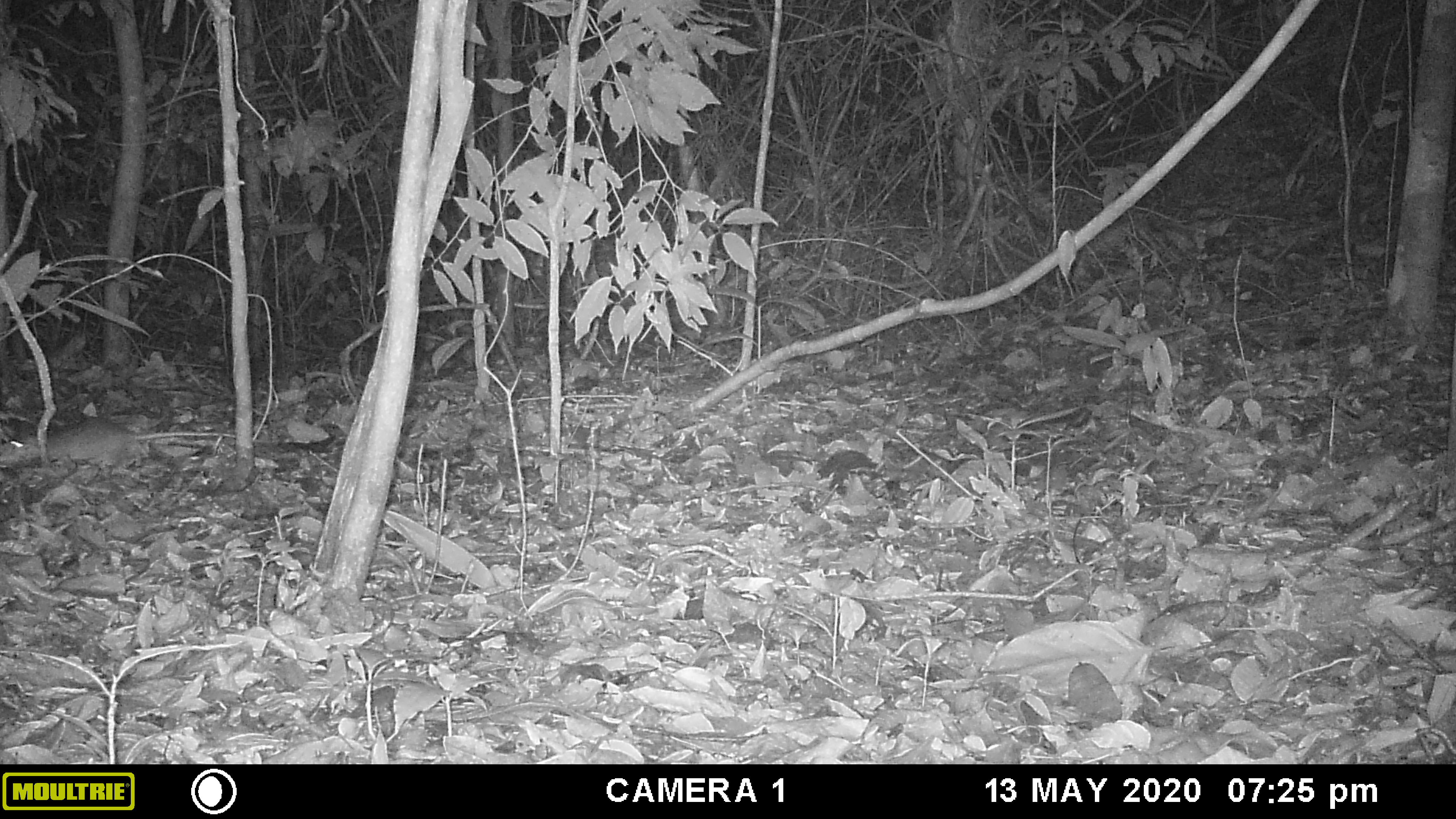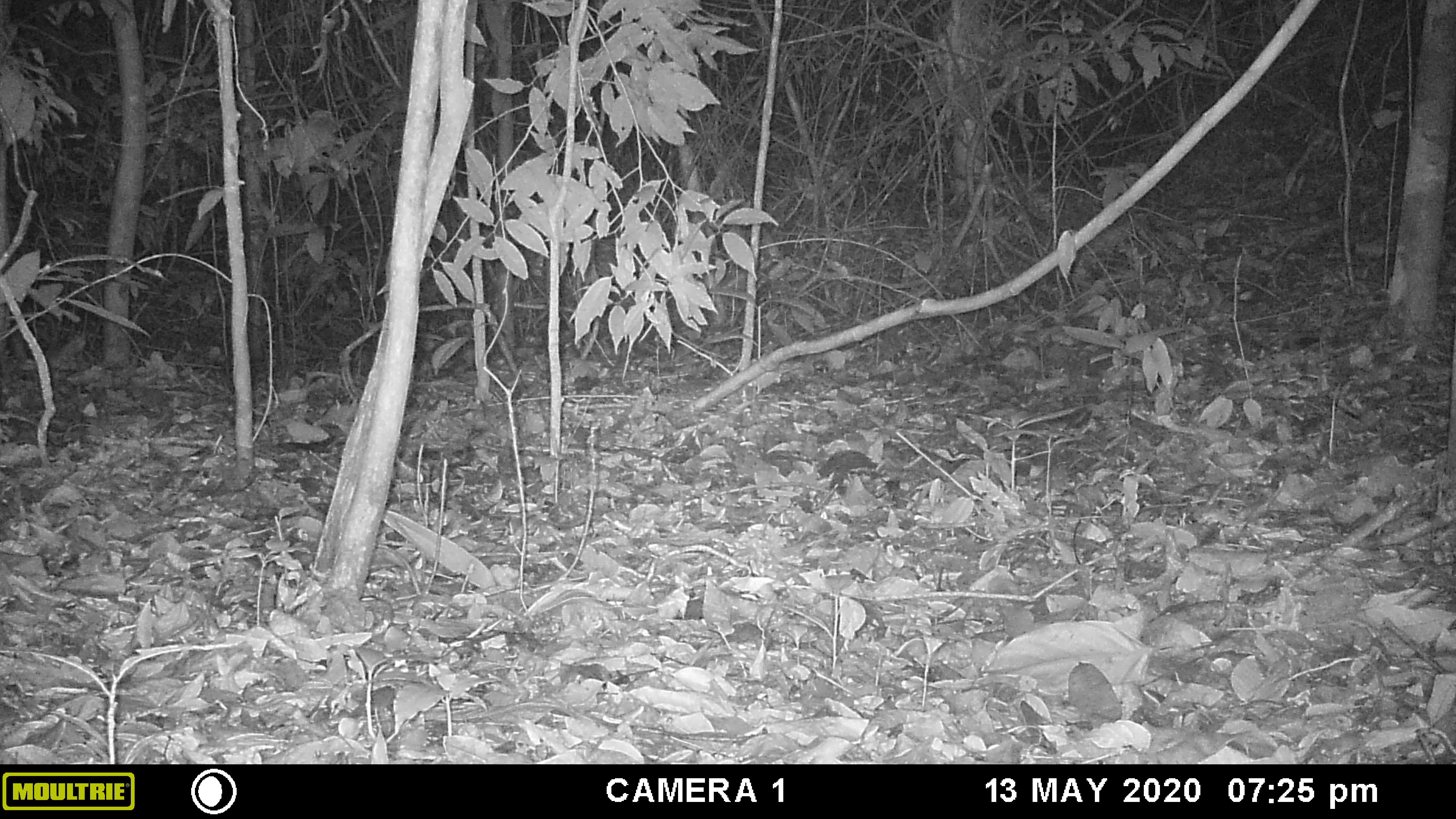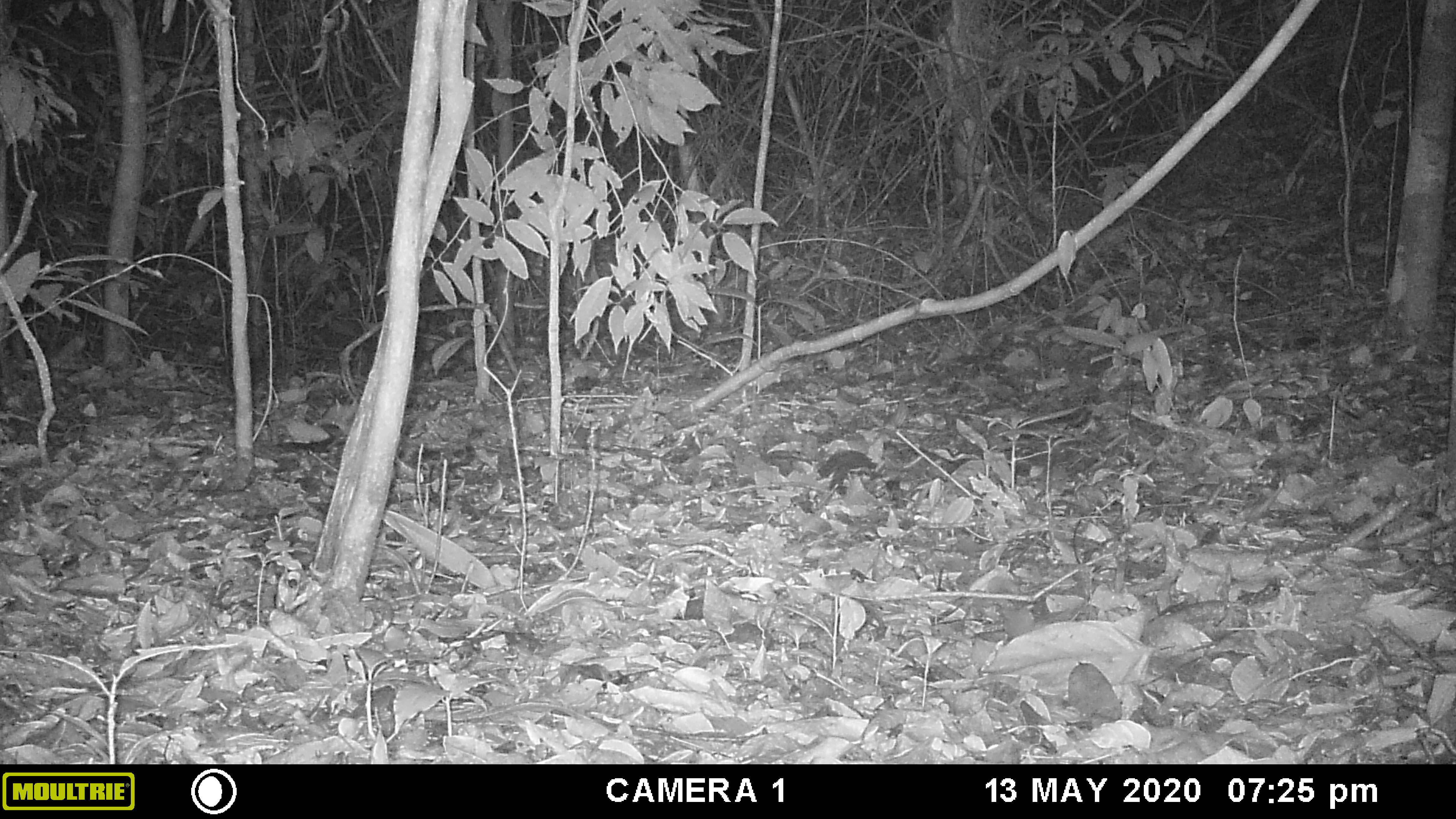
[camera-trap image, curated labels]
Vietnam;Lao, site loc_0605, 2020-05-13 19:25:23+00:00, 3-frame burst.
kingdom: Animalia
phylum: Chordata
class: Mammalia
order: Rodentia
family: Muridae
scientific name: Muridae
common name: old-world mice and rats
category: unidentified murid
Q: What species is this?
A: Unidentified murid (old-world mice and rats) (Muridae).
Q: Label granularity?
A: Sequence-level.